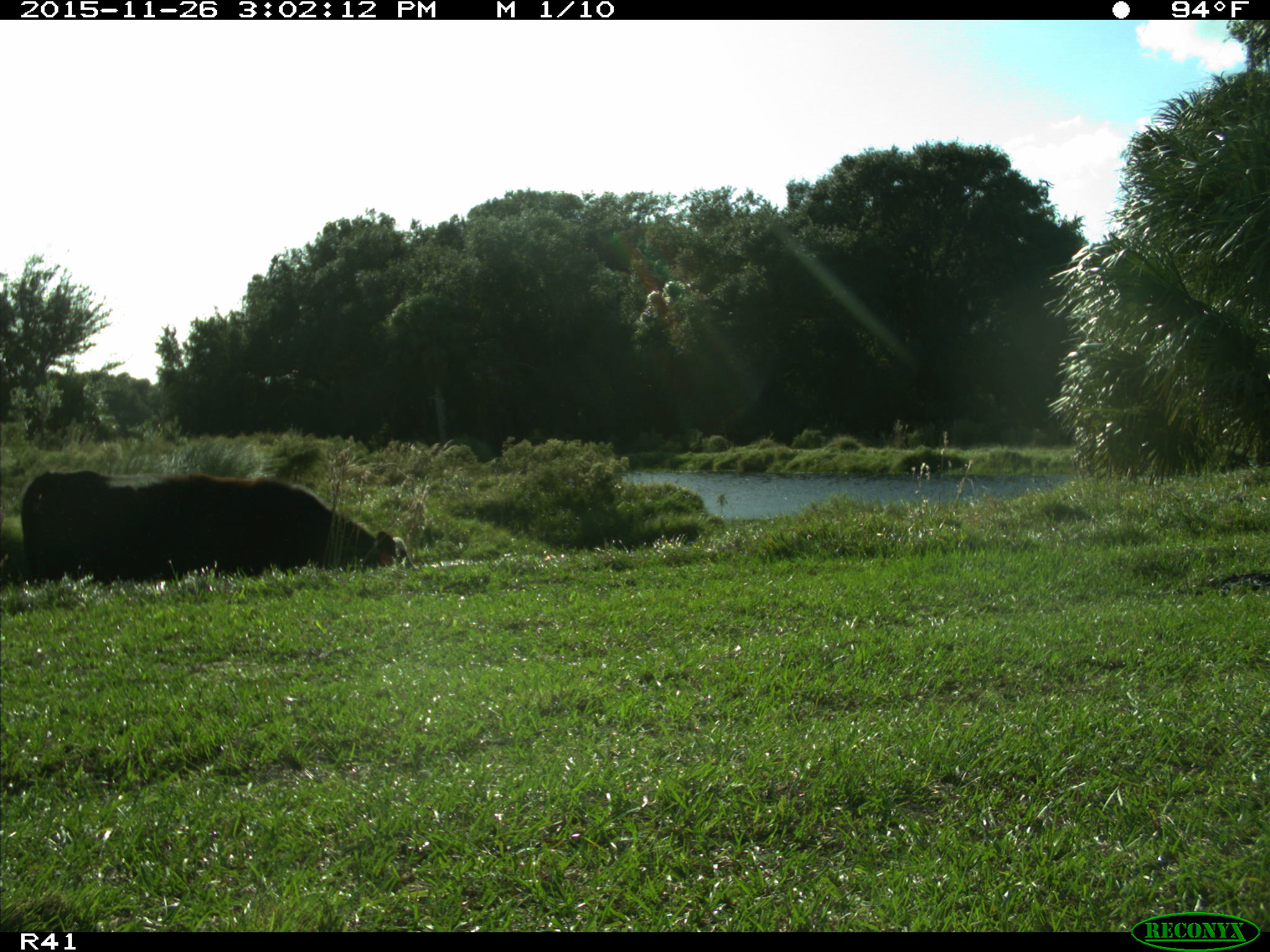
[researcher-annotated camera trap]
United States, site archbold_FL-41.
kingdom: Animalia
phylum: Chordata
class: Mammalia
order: Artiodactyla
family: Bovidae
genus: Bos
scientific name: Bos taurus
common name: domestic cow